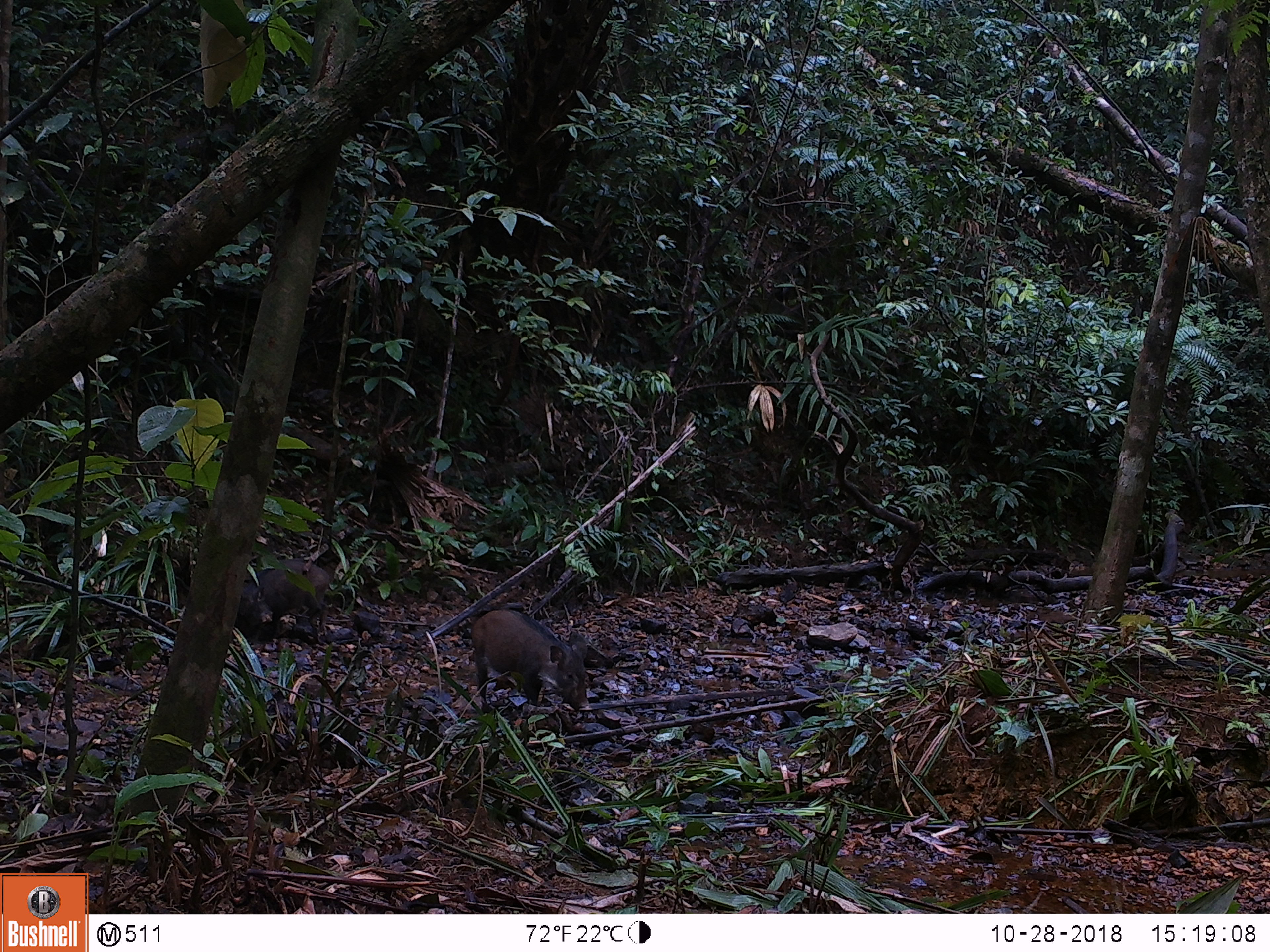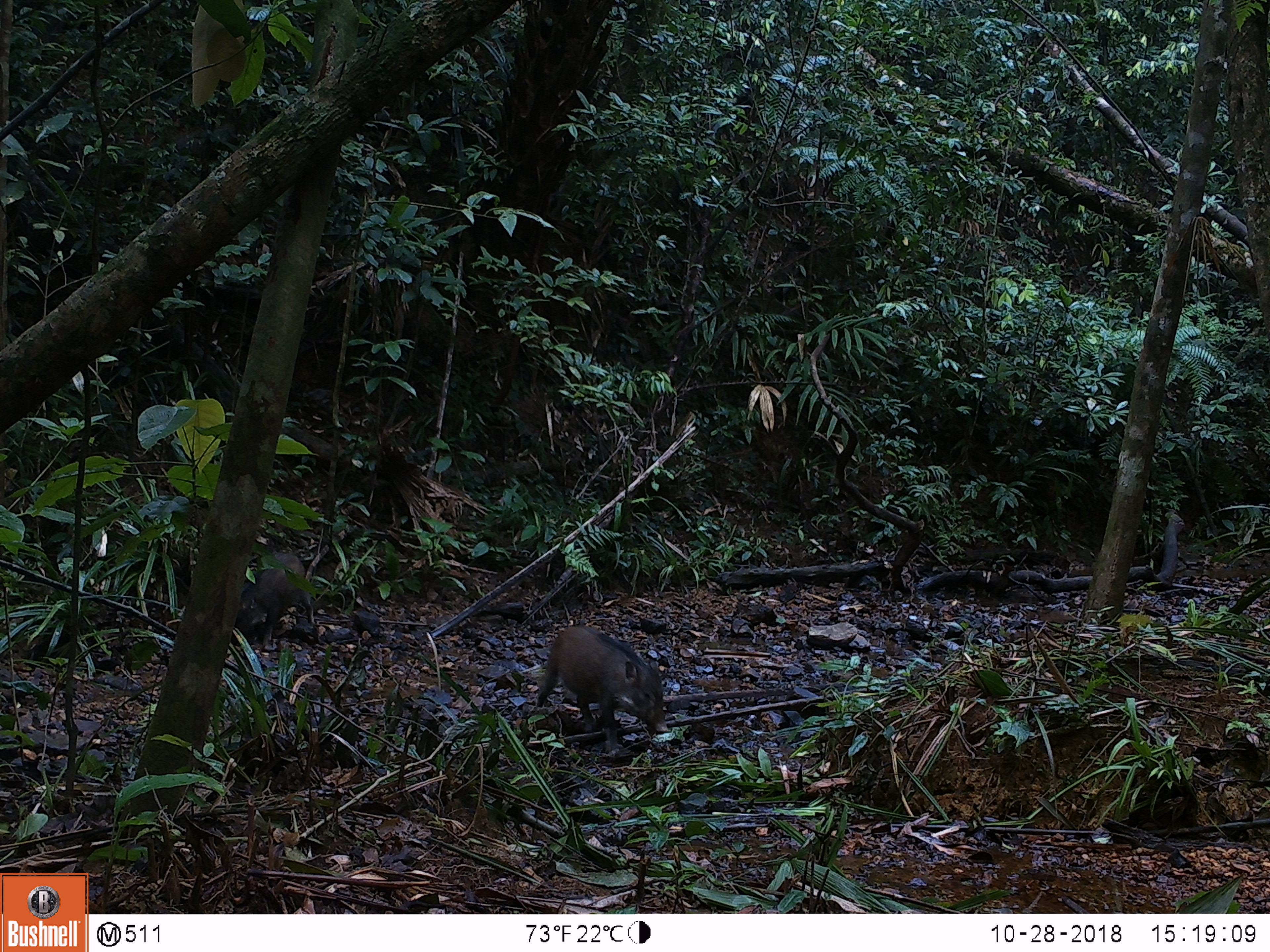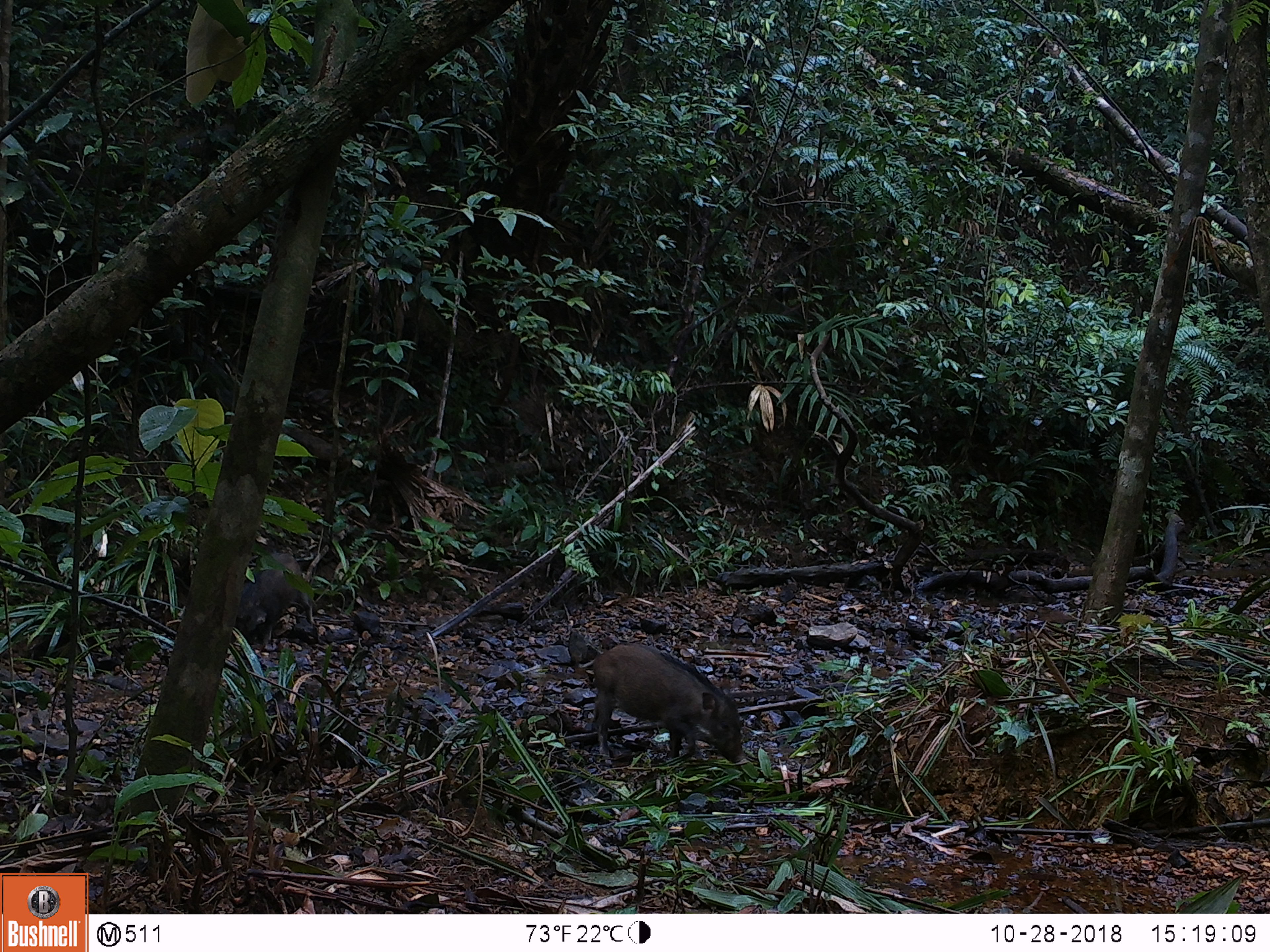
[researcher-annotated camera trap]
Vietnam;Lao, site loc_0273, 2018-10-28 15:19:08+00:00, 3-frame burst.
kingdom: Animalia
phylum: Chordata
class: Mammalia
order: Artiodactyla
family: Suidae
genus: Sus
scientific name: Sus scrofa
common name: eurasian wild pig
Eurasian wild pig (Sus scrofa). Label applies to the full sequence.